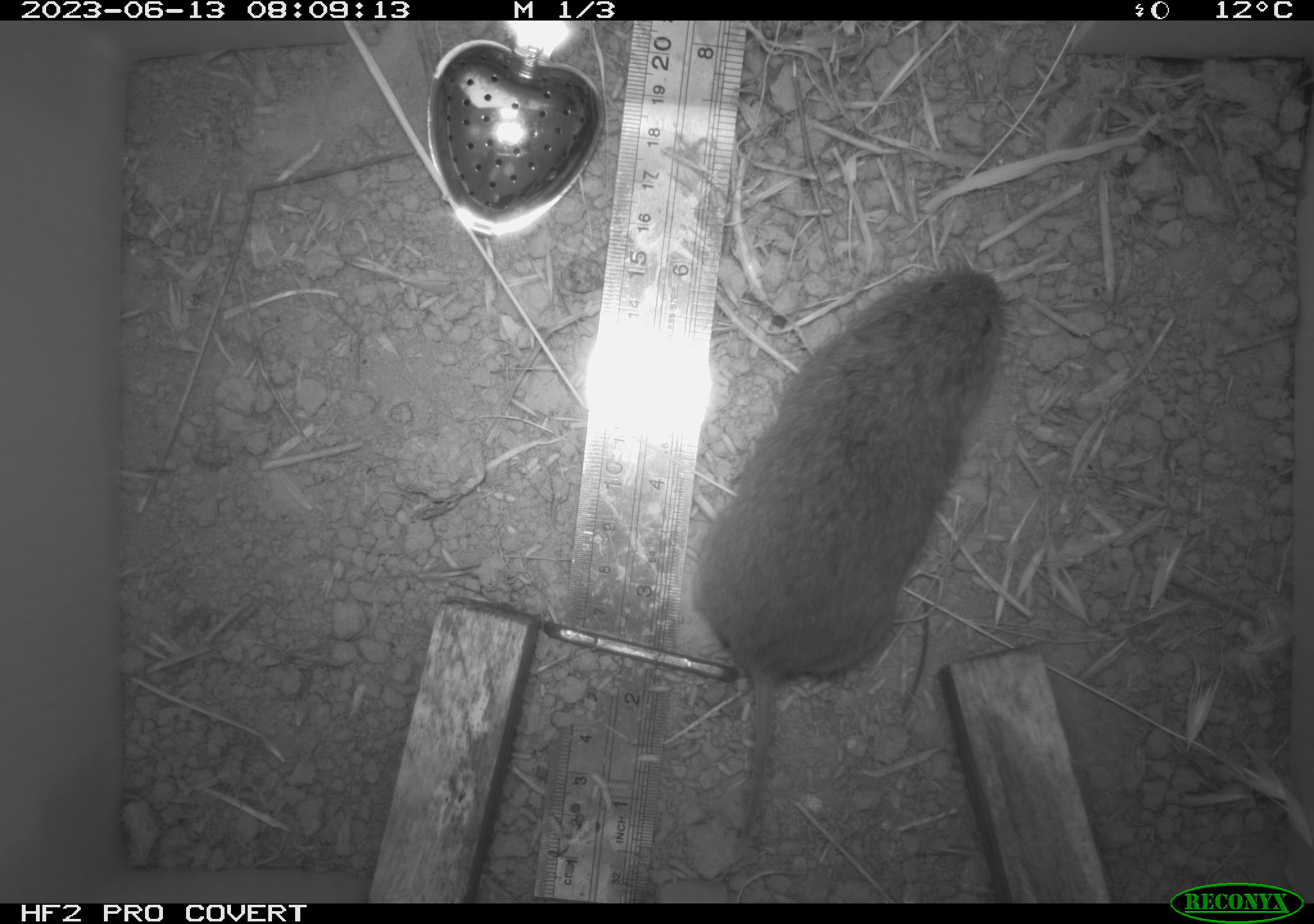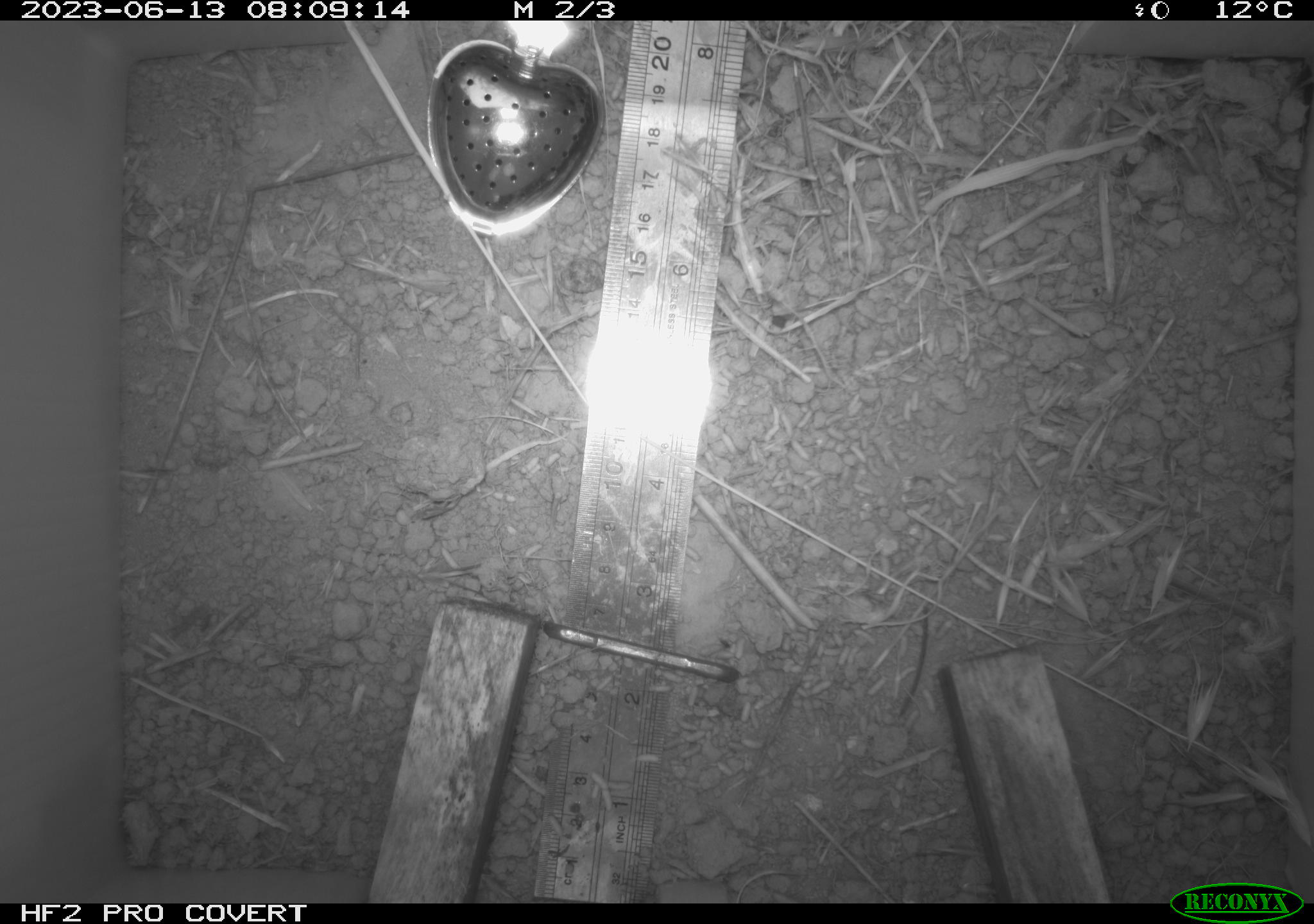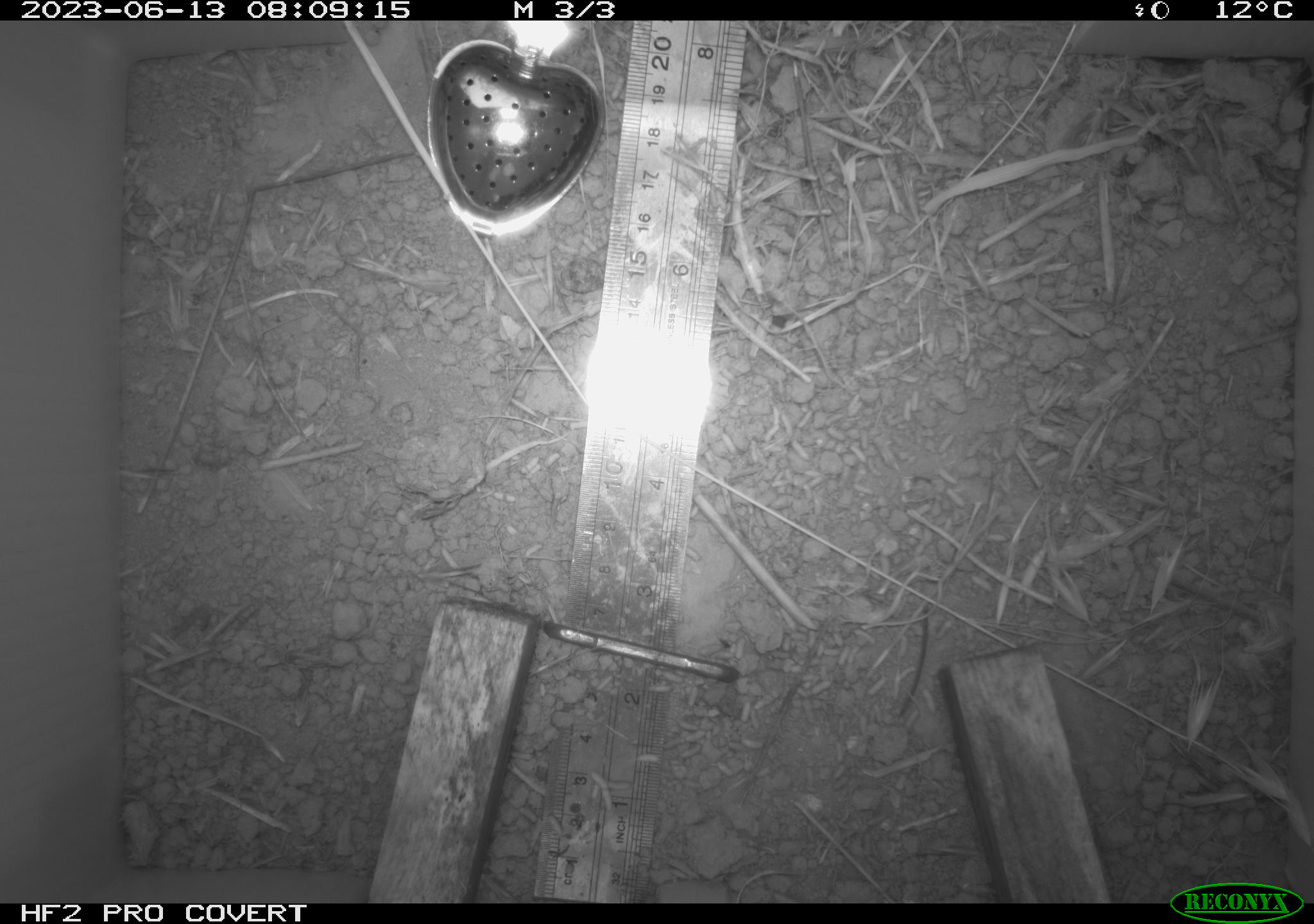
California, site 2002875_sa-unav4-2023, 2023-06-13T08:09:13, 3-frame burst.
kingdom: Animalia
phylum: Chordata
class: Mammalia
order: Rodentia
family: Cricetidae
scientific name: Arvicolinae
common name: voles, lemmings, and muskrats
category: arvicolinae subfamily